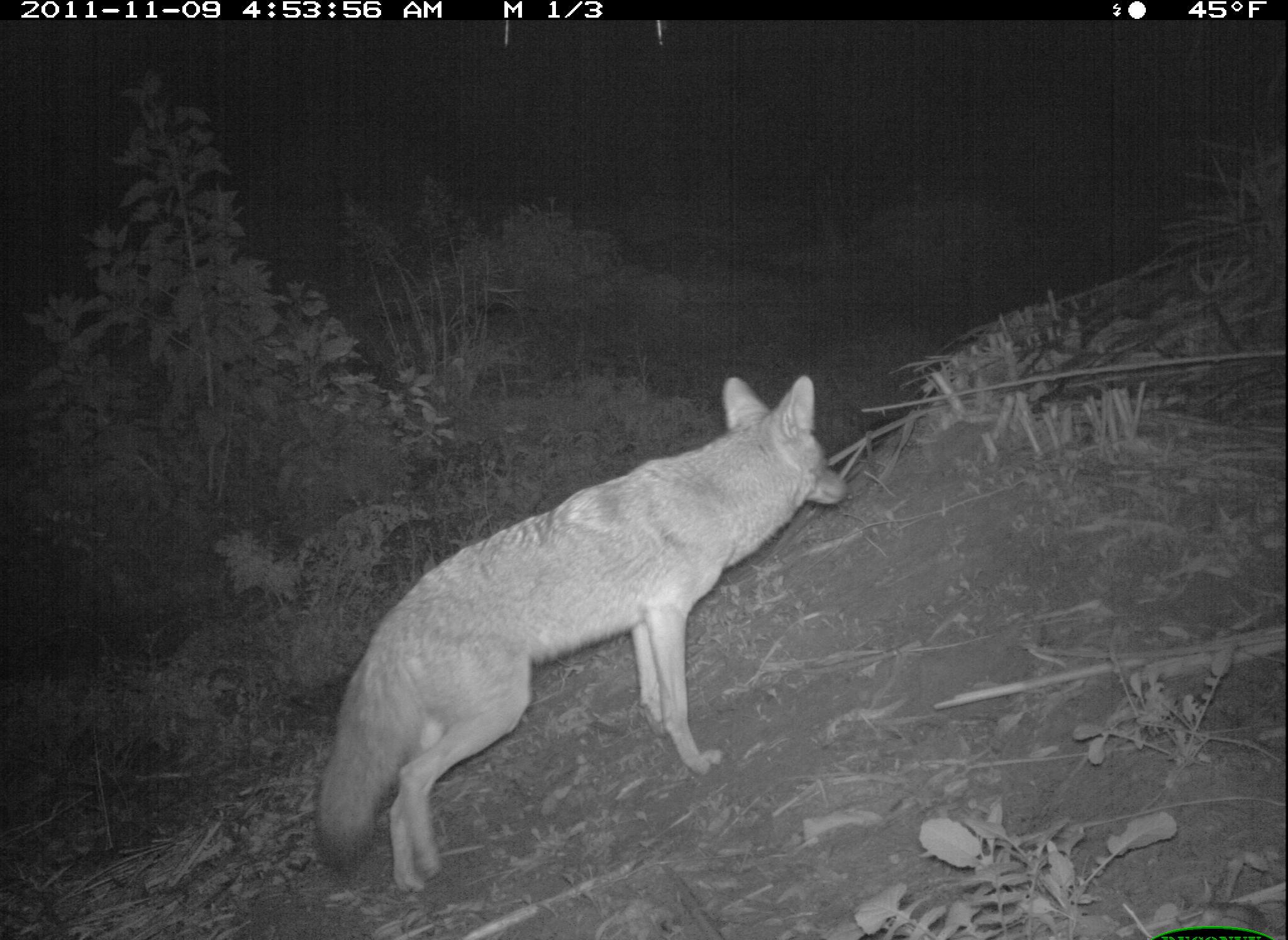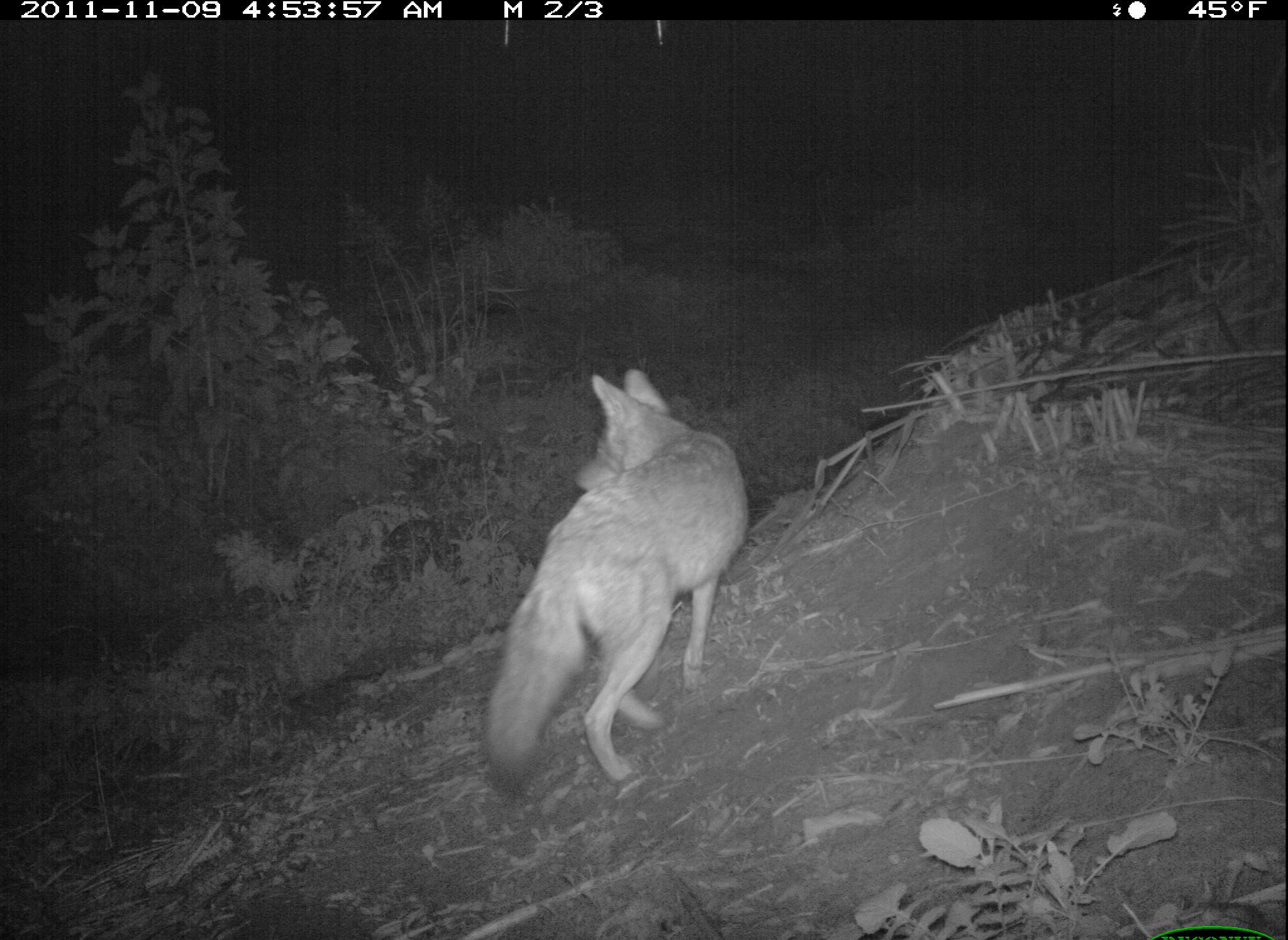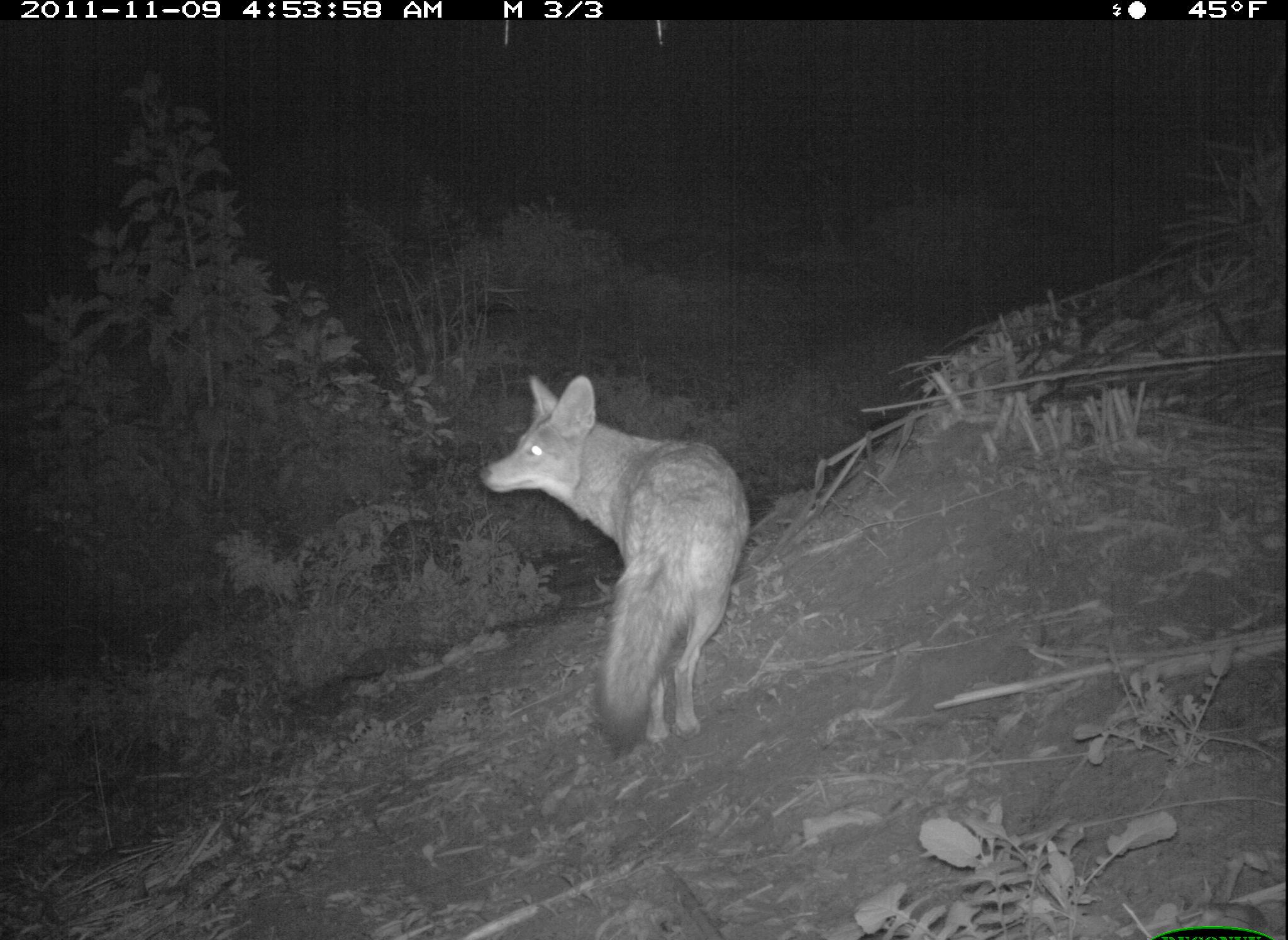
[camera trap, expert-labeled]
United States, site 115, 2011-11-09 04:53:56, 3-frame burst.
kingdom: Animalia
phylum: Chordata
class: Mammalia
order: Carnivora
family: Canidae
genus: Canis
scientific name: Canis latrans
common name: coyote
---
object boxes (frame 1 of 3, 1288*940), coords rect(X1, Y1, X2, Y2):
coyote: rect(308, 364, 850, 907)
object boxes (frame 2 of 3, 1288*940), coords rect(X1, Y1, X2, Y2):
coyote: rect(477, 362, 753, 789)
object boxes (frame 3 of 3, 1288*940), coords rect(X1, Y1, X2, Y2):
coyote: rect(473, 364, 758, 767)